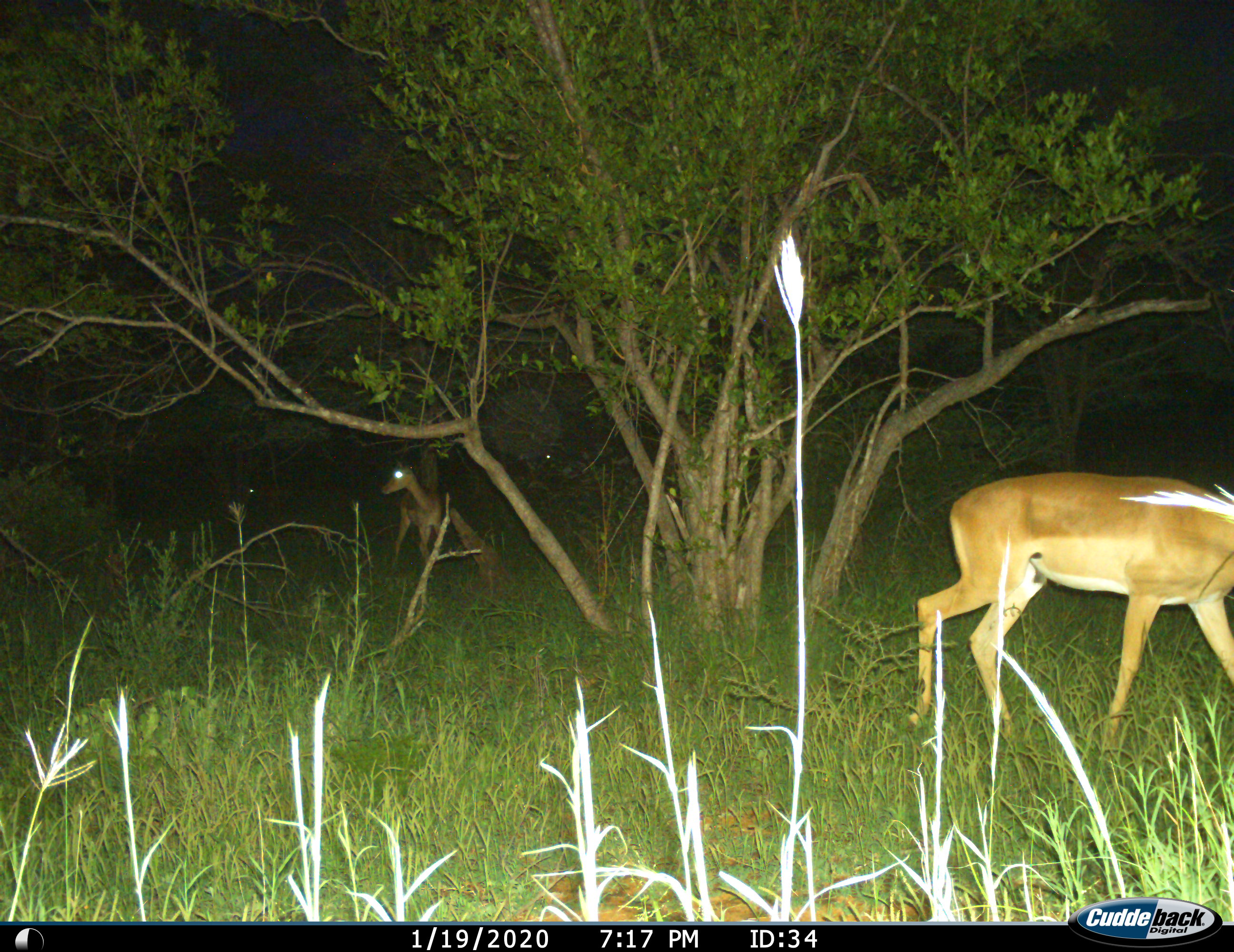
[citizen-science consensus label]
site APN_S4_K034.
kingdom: Animalia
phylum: Chordata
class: Mammalia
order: Artiodactyla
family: Bovidae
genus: Aepyceros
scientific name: Aepyceros melampus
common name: impala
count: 3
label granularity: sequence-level